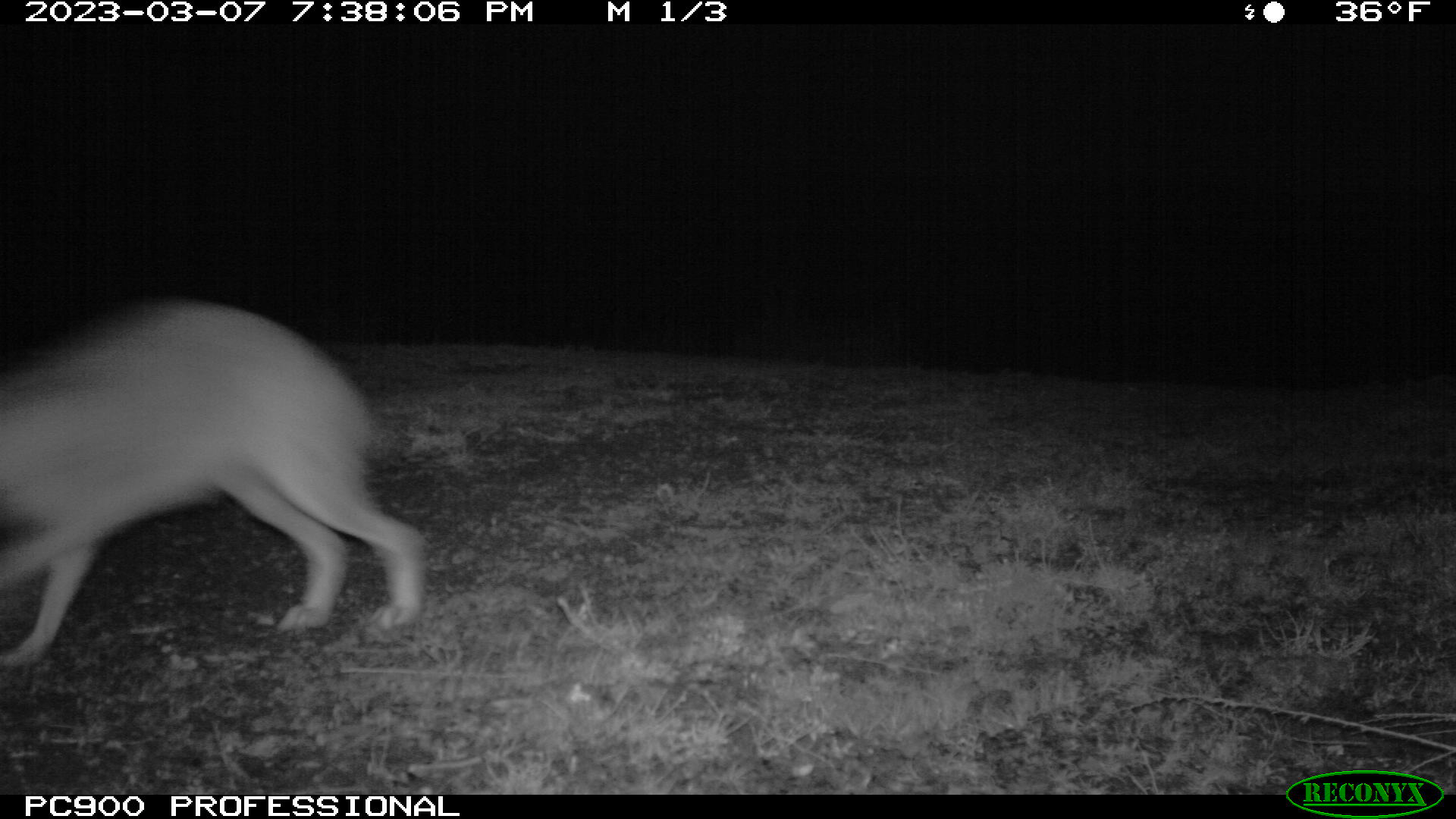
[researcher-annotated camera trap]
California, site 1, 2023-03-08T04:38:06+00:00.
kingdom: Animalia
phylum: Chordata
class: Mammalia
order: Lagomorpha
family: Leporidae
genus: Lepus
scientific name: Lepus californicus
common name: black-tailed jackrabbit